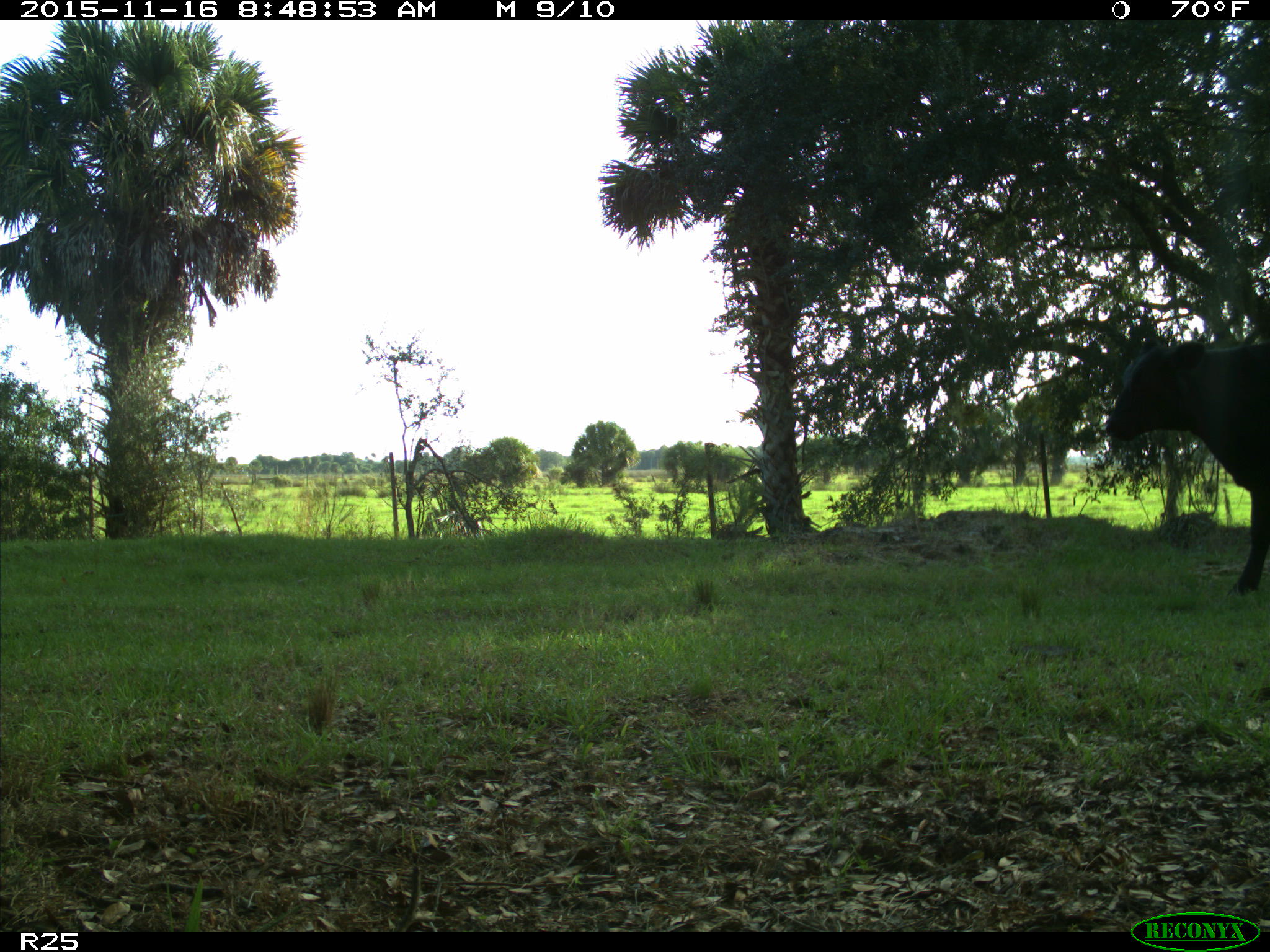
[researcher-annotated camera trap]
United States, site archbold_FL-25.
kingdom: Animalia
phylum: Chordata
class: Mammalia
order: Artiodactyla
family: Bovidae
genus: Bos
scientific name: Bos taurus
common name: domestic cow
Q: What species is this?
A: Bos taurus (domestic cow).